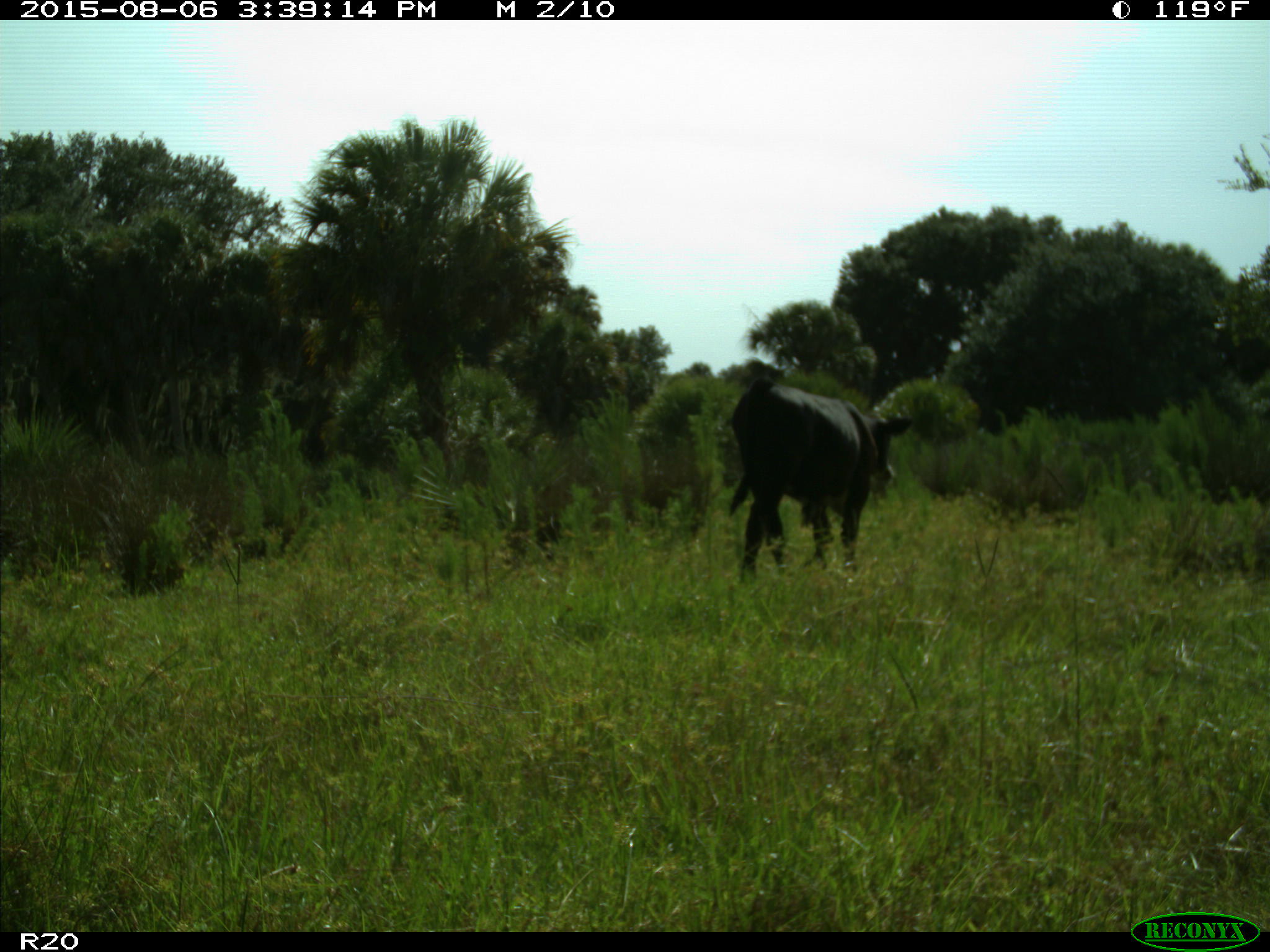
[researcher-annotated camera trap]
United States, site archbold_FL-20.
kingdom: Animalia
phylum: Chordata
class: Mammalia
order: Artiodactyla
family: Bovidae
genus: Bos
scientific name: Bos taurus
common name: domestic cow